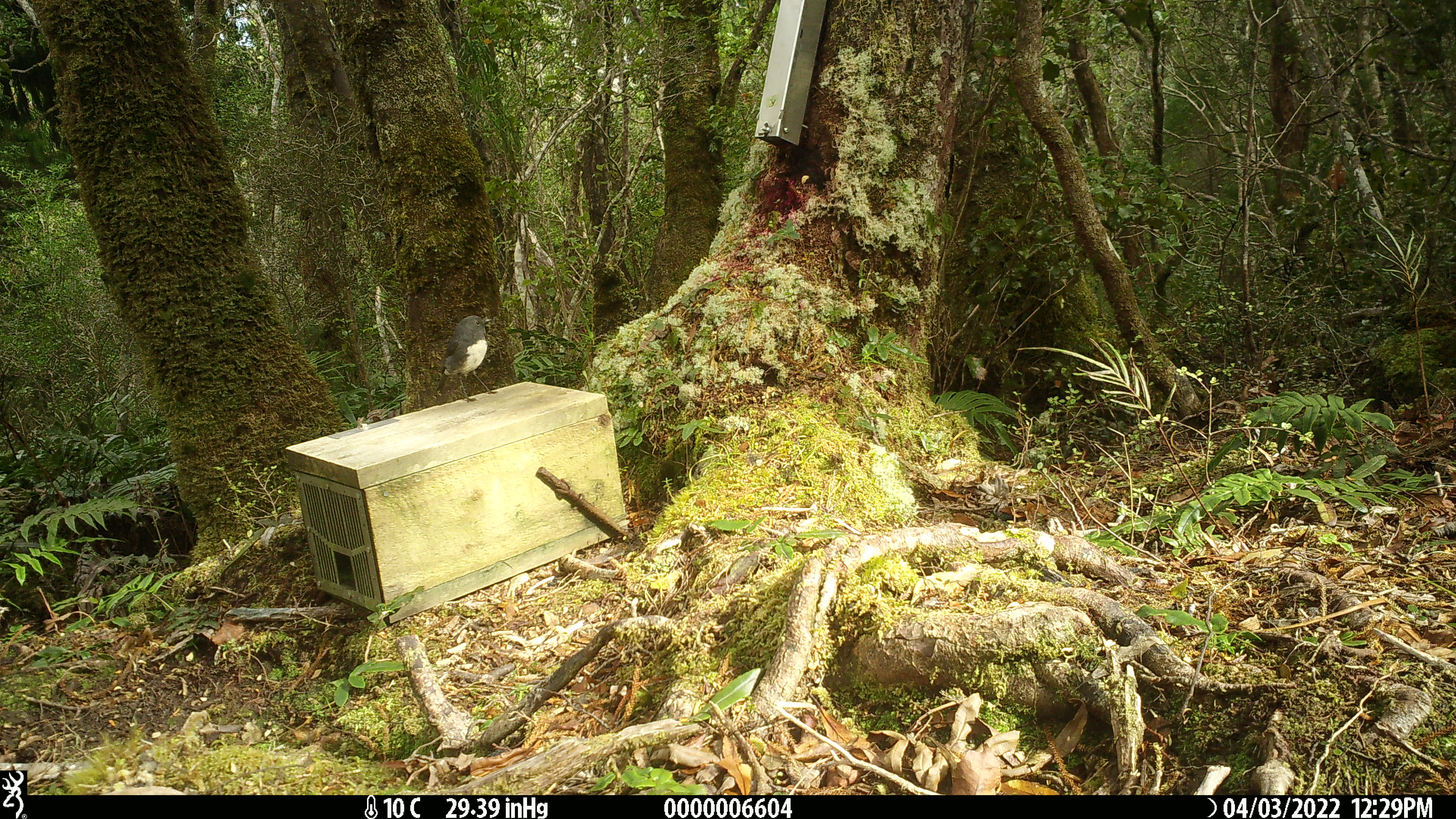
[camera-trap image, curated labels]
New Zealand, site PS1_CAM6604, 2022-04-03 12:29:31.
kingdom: Animalia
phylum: Chordata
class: Aves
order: Passeriformes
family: Petroicidae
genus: Petroica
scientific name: Petroica australis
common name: new zealand robin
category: robin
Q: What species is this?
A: Robin (new zealand robin) (Petroica australis).